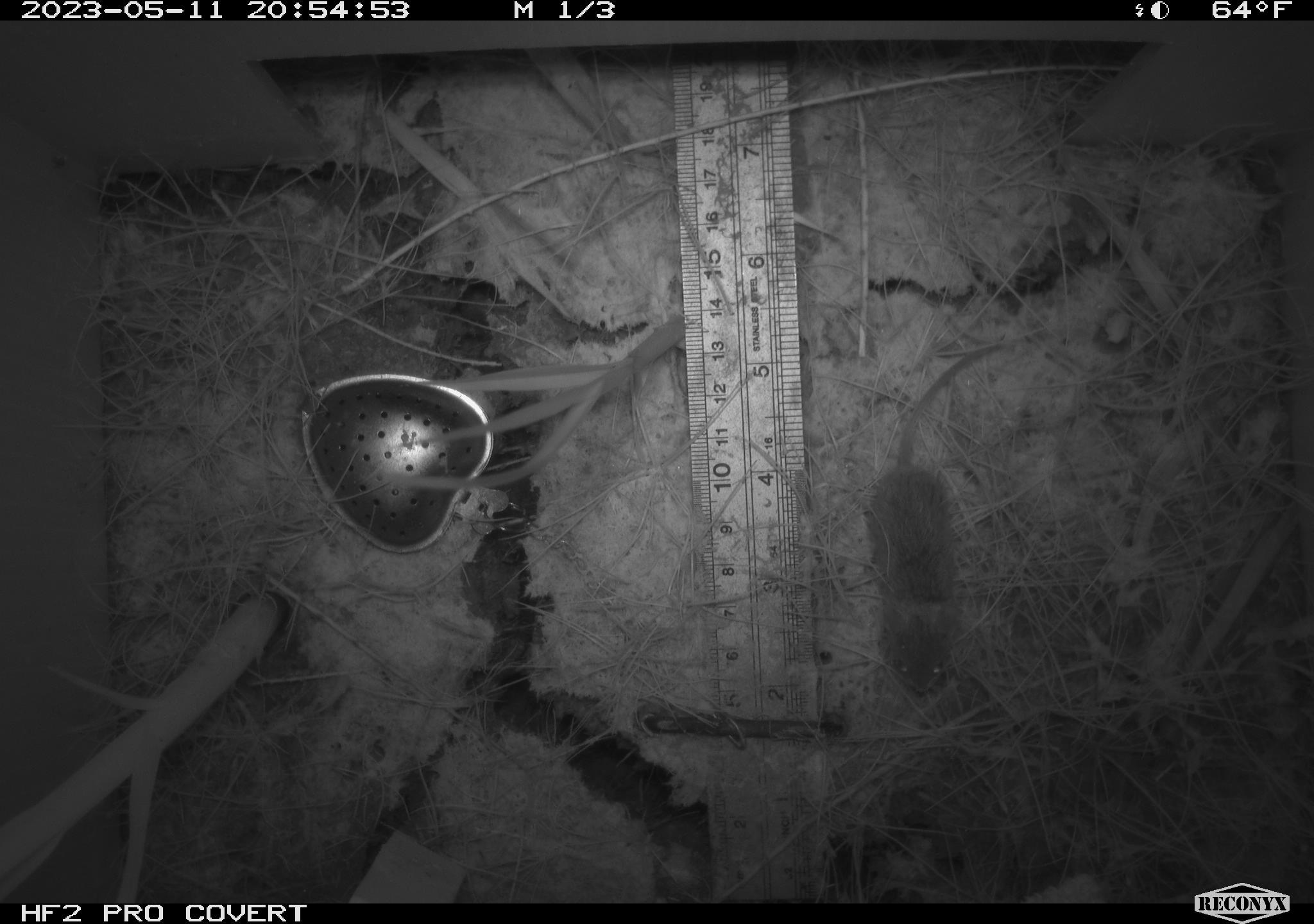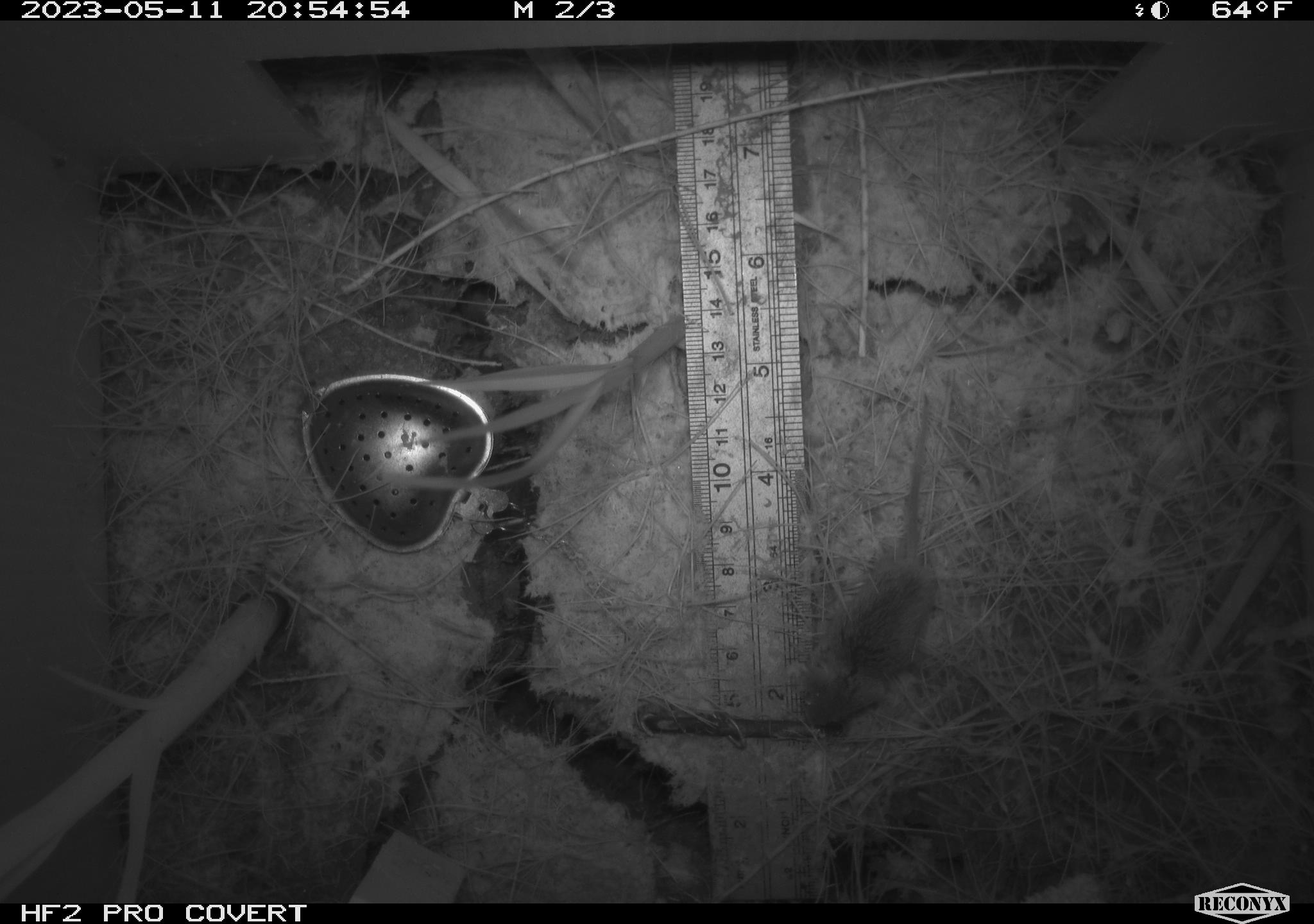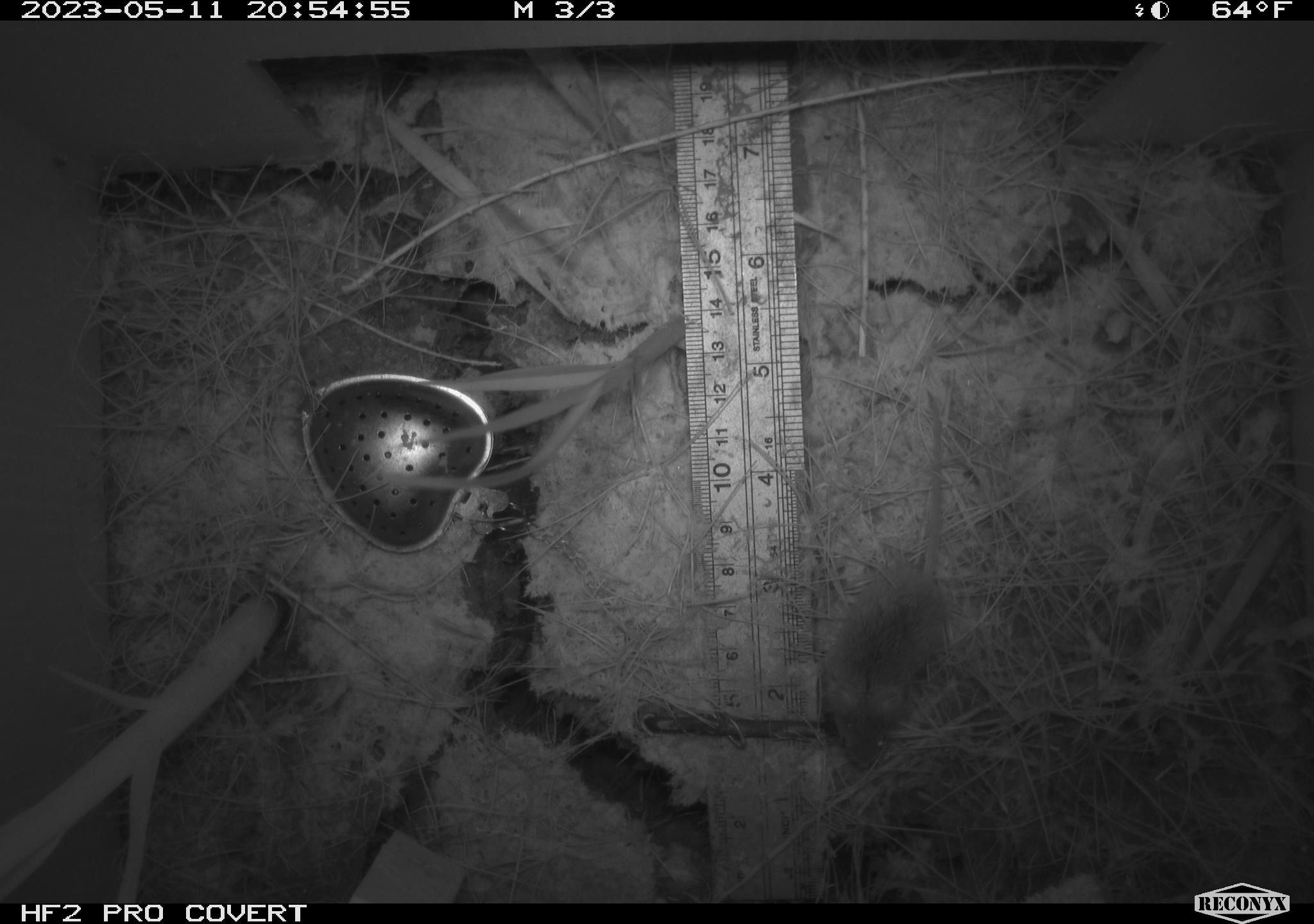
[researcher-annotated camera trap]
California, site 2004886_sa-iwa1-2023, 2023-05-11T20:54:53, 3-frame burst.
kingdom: Animalia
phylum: Chordata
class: Mammalia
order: Rodentia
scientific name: Rodentia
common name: mouse species